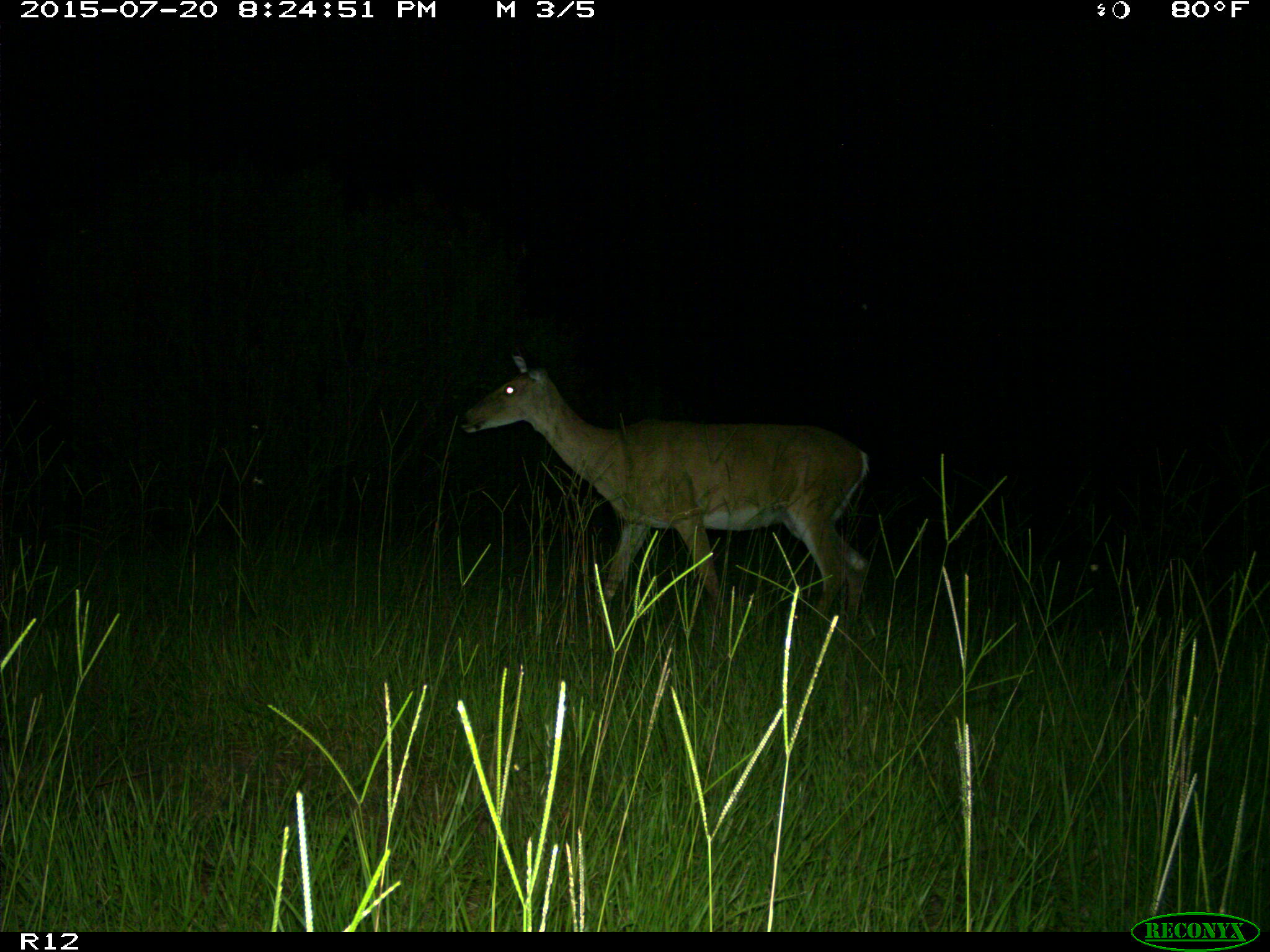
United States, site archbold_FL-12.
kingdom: Animalia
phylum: Chordata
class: Mammalia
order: Artiodactyla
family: Cervidae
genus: Odocoileus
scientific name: Odocoileus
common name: deer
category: unidentified deer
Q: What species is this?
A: Unidentified deer (deer) (Odocoileus).